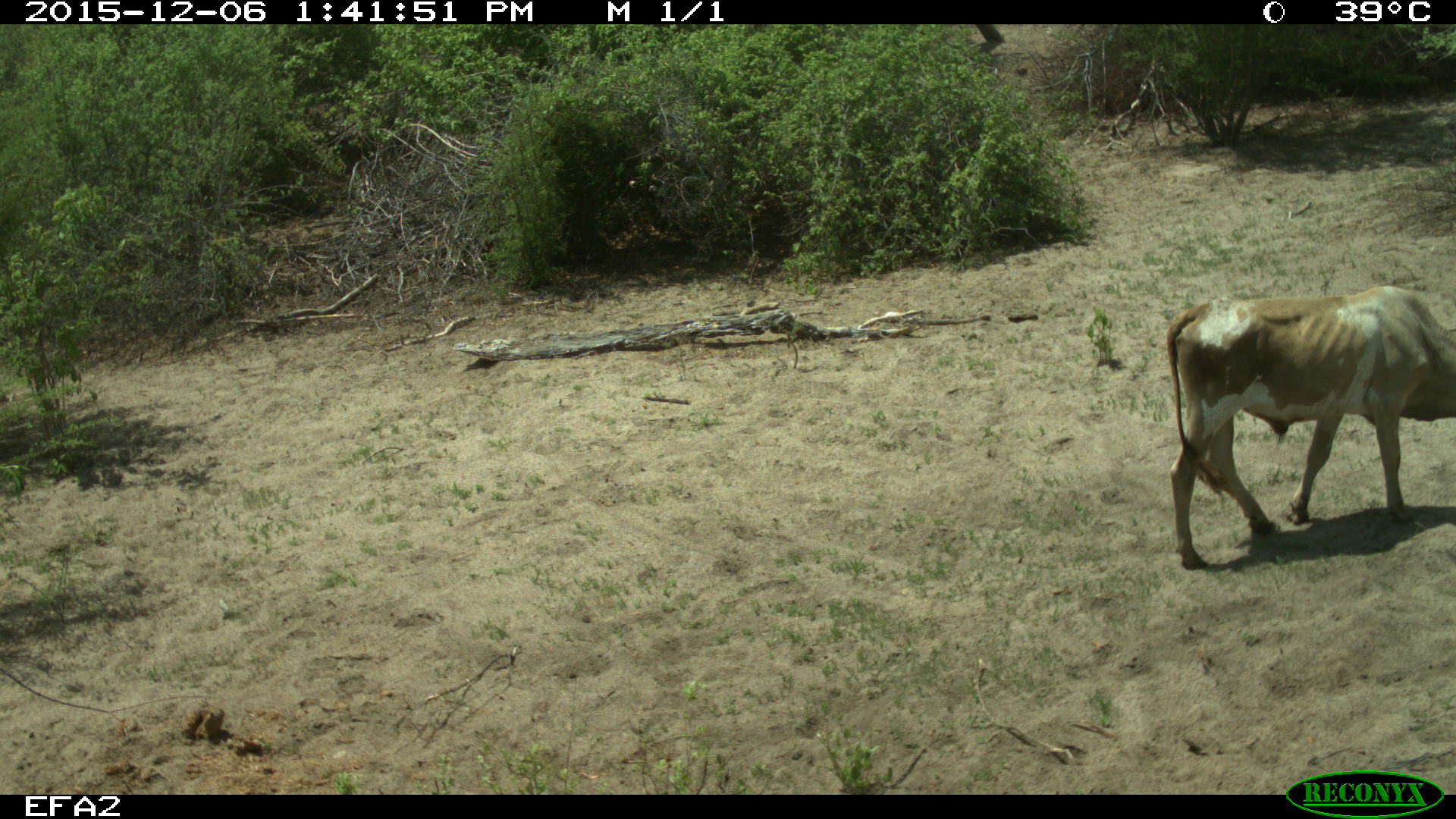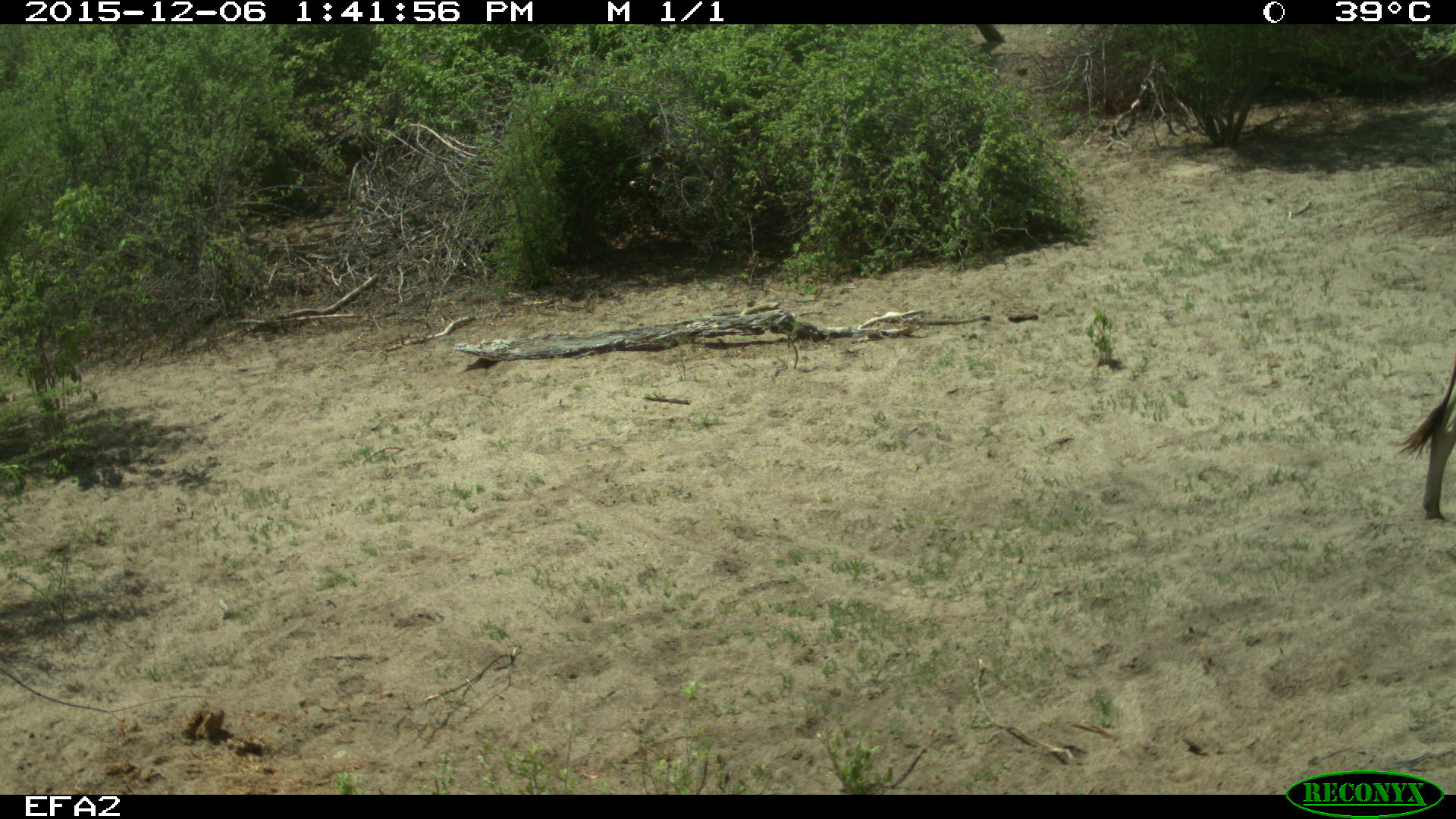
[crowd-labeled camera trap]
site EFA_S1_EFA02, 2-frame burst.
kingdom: Animalia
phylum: Chordata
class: Mammalia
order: Artiodactyla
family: Bovidae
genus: Bos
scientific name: Bos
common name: cattle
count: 1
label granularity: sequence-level